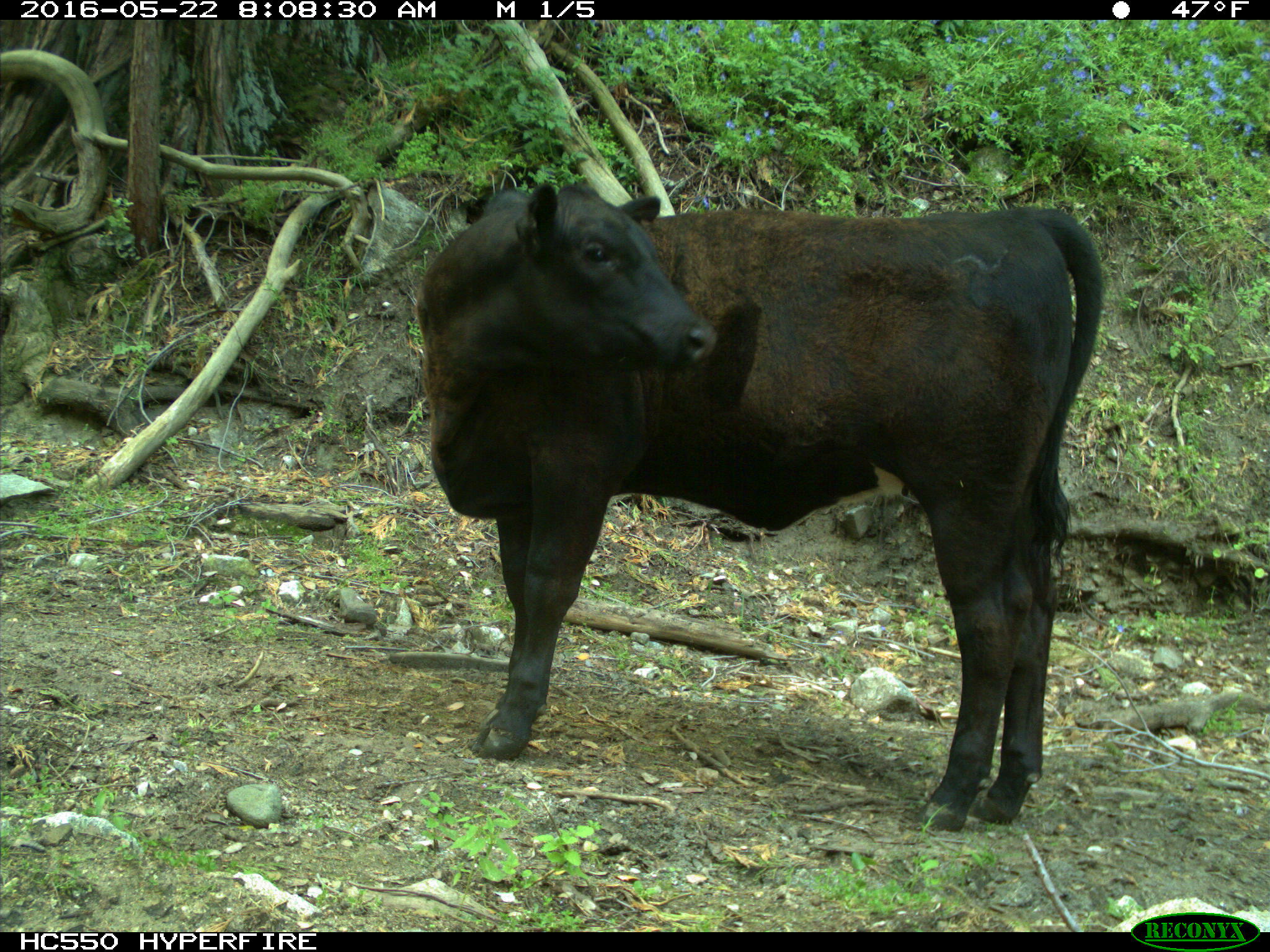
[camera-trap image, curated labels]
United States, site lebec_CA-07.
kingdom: Animalia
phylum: Chordata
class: Mammalia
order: Artiodactyla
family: Bovidae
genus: Bos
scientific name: Bos taurus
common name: domestic cow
Bos taurus (domestic cow).